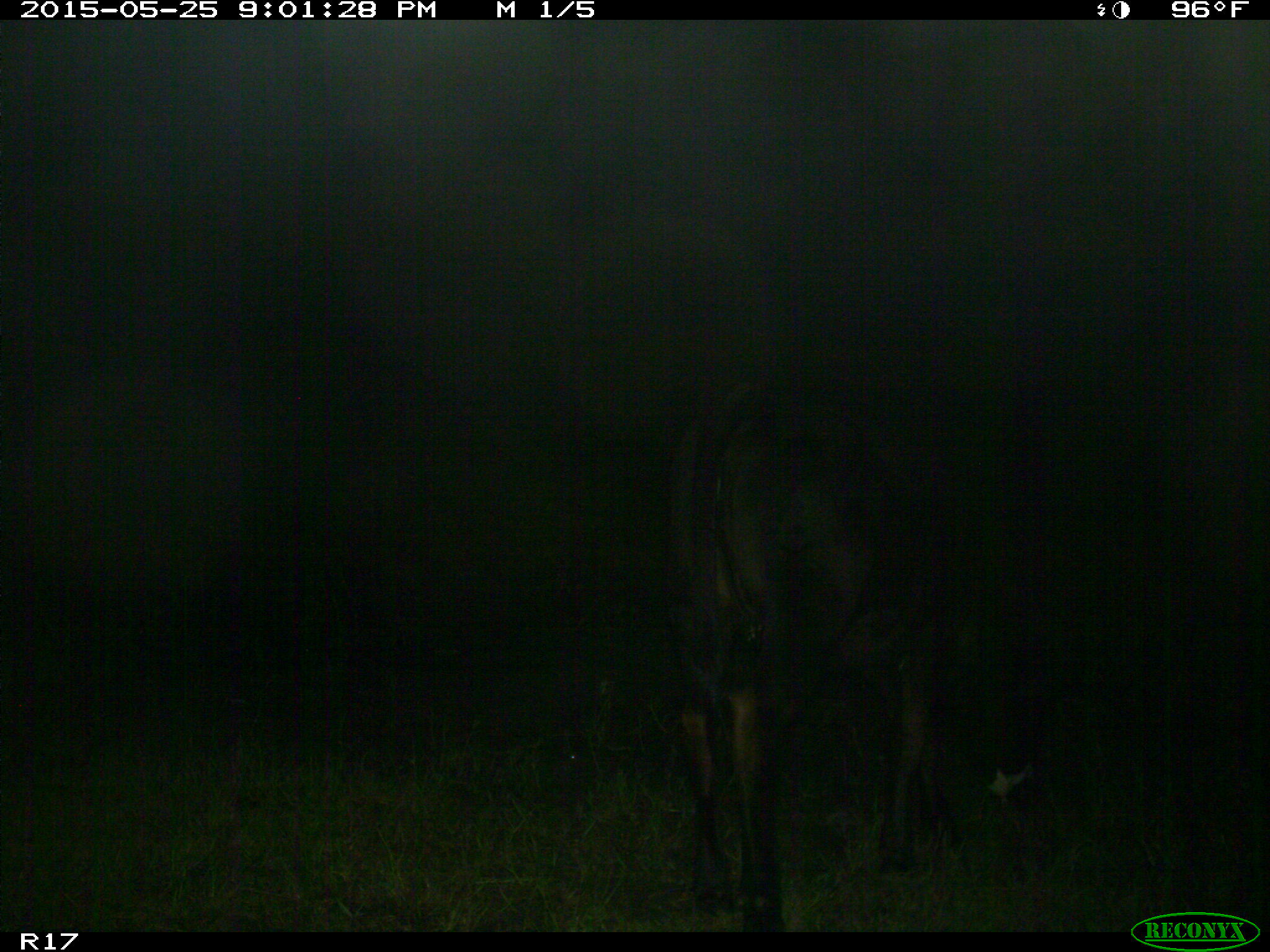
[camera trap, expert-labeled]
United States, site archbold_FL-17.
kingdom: Animalia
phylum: Chordata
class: Mammalia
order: Artiodactyla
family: Bovidae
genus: Bos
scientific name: Bos taurus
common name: domestic cow